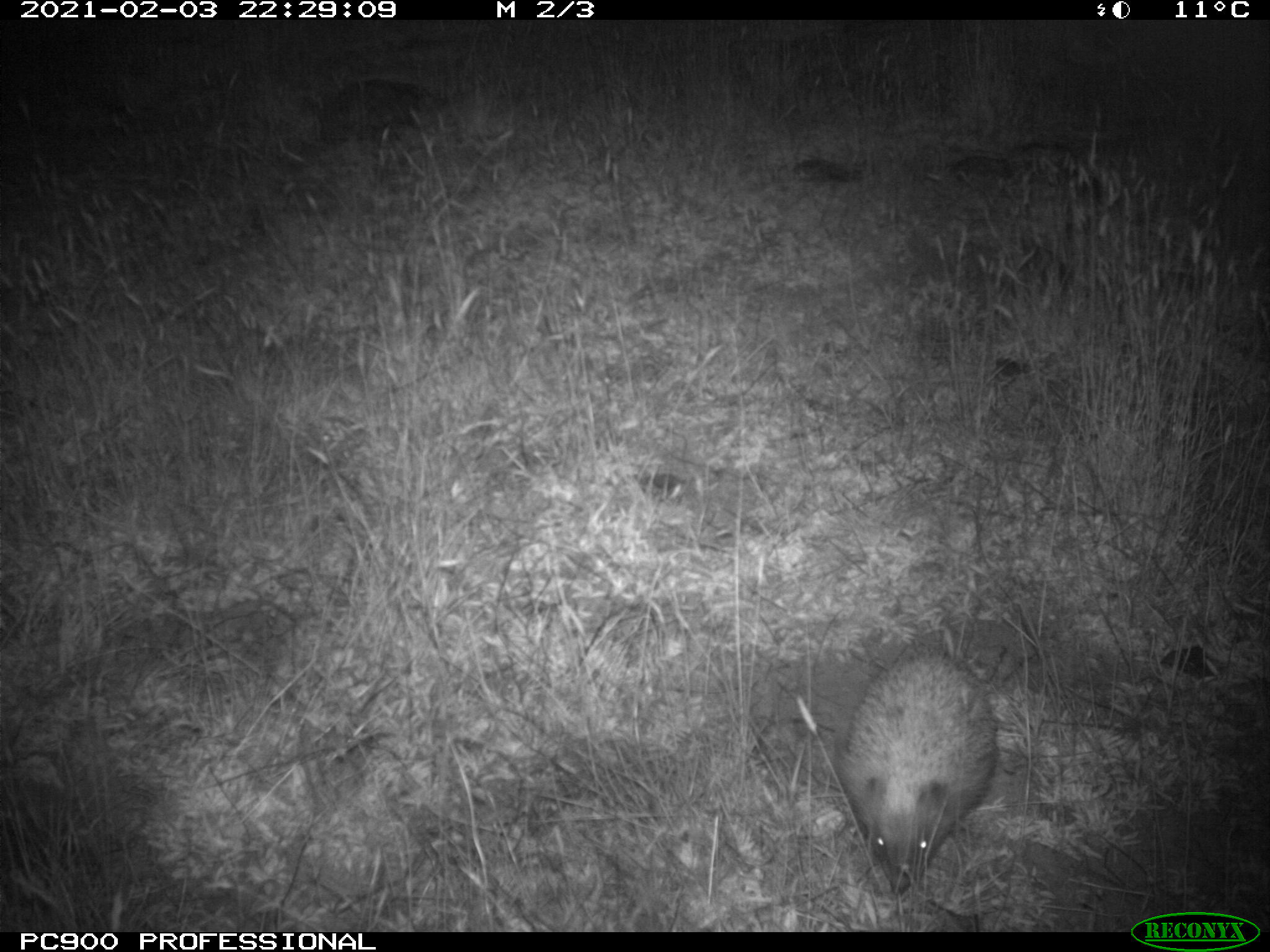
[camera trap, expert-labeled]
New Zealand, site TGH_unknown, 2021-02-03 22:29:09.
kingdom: Animalia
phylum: Chordata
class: Mammalia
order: Eulipotyphla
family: Erinaceidae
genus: Erinaceus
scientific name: Erinaceus europaeus europaeus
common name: european hedgehog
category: hedgehog